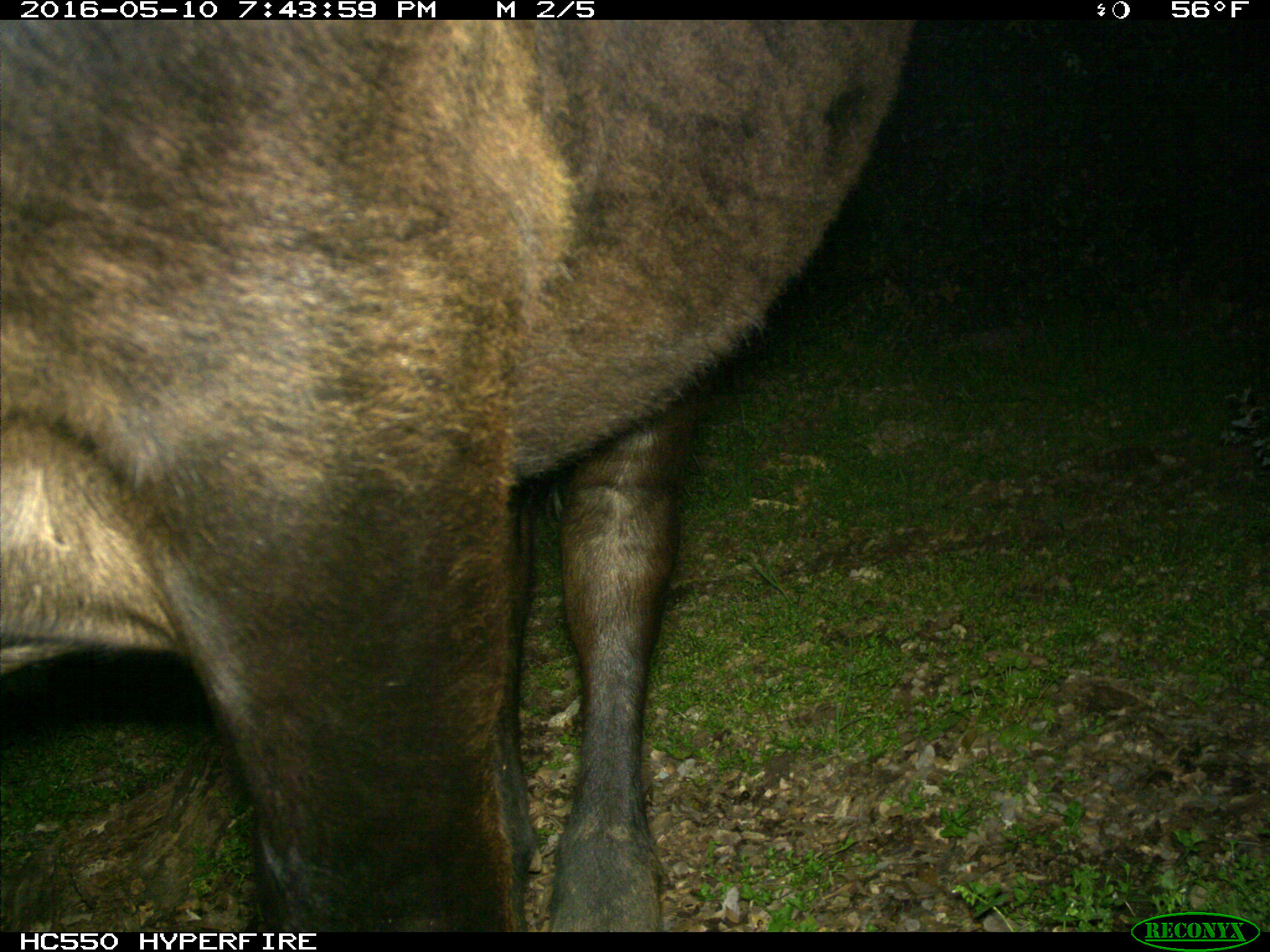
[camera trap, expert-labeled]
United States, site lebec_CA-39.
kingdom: Animalia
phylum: Chordata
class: Mammalia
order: Artiodactyla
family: Bovidae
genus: Bos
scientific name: Bos taurus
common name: domestic cow